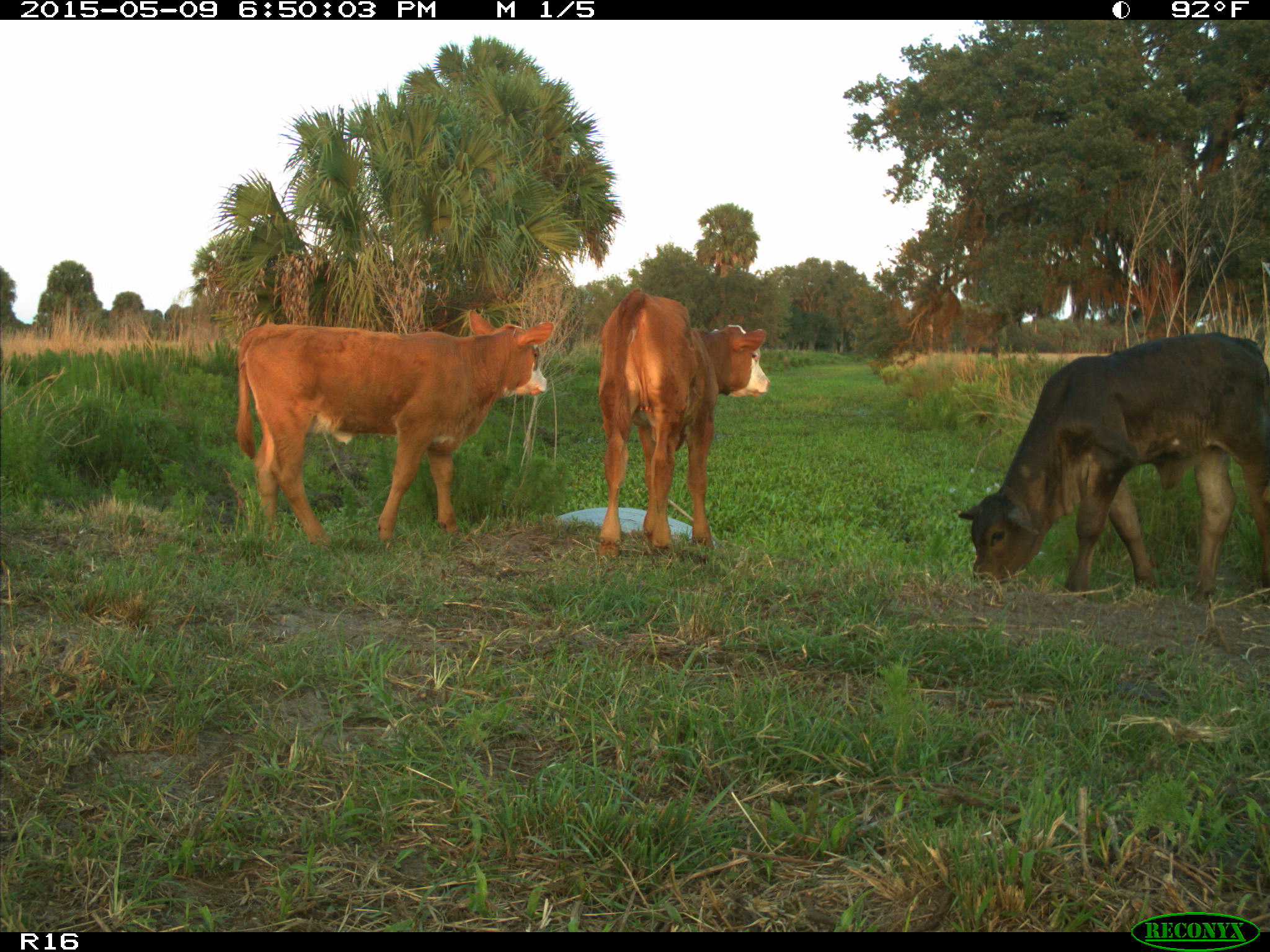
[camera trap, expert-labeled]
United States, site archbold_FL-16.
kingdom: Animalia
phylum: Chordata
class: Mammalia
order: Artiodactyla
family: Bovidae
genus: Bos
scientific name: Bos taurus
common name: domestic cow